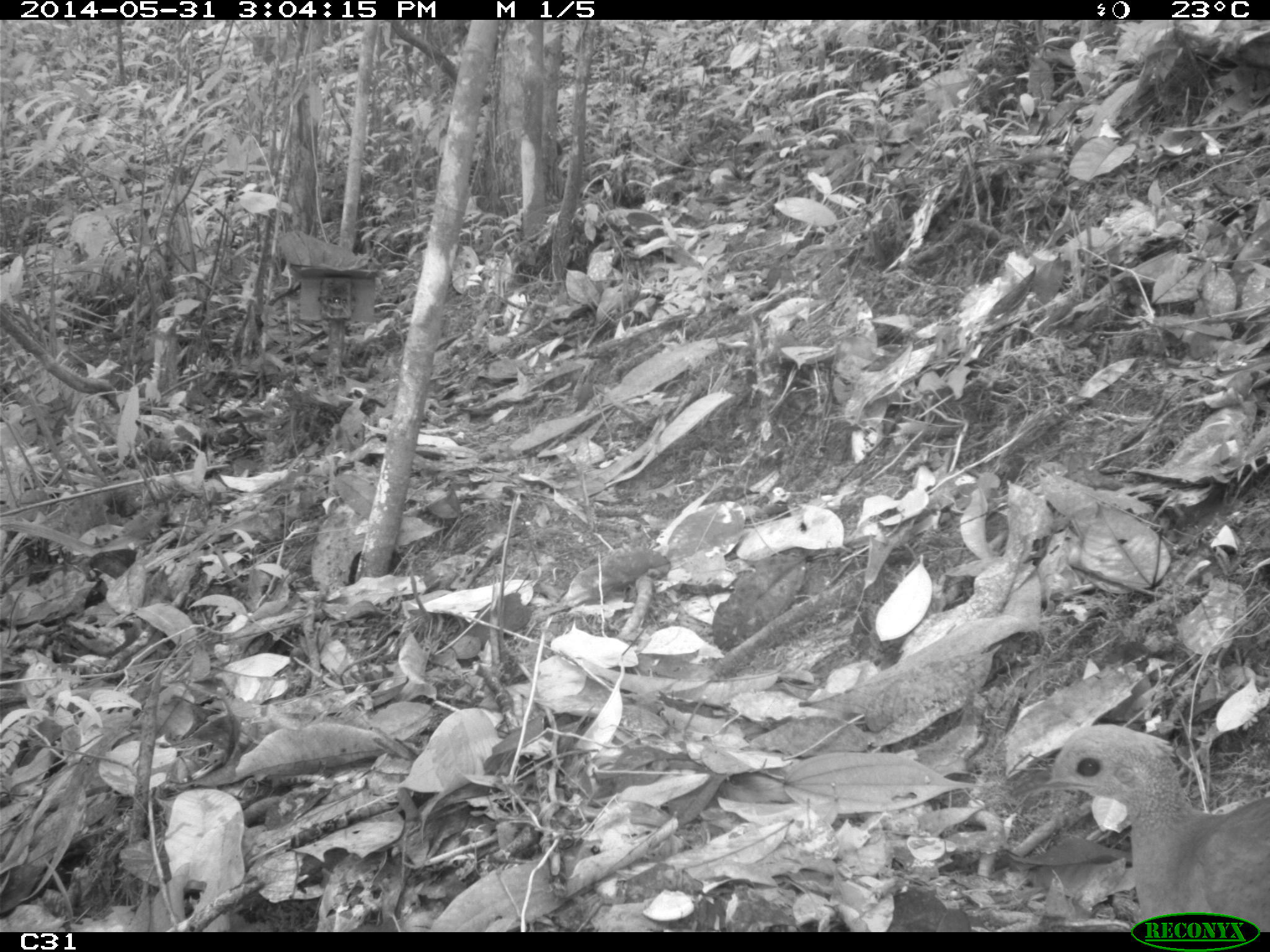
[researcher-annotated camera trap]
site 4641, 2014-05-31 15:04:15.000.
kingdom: Animalia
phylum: Chordata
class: Aves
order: Tinamiformes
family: Tinamidae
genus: Tinamus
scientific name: Tinamus major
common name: great tinamou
Tinamus major (great tinamou), count 1, age adult.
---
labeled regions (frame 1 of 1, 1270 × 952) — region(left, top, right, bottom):
tinamus major: region(1007, 722, 1268, 930)